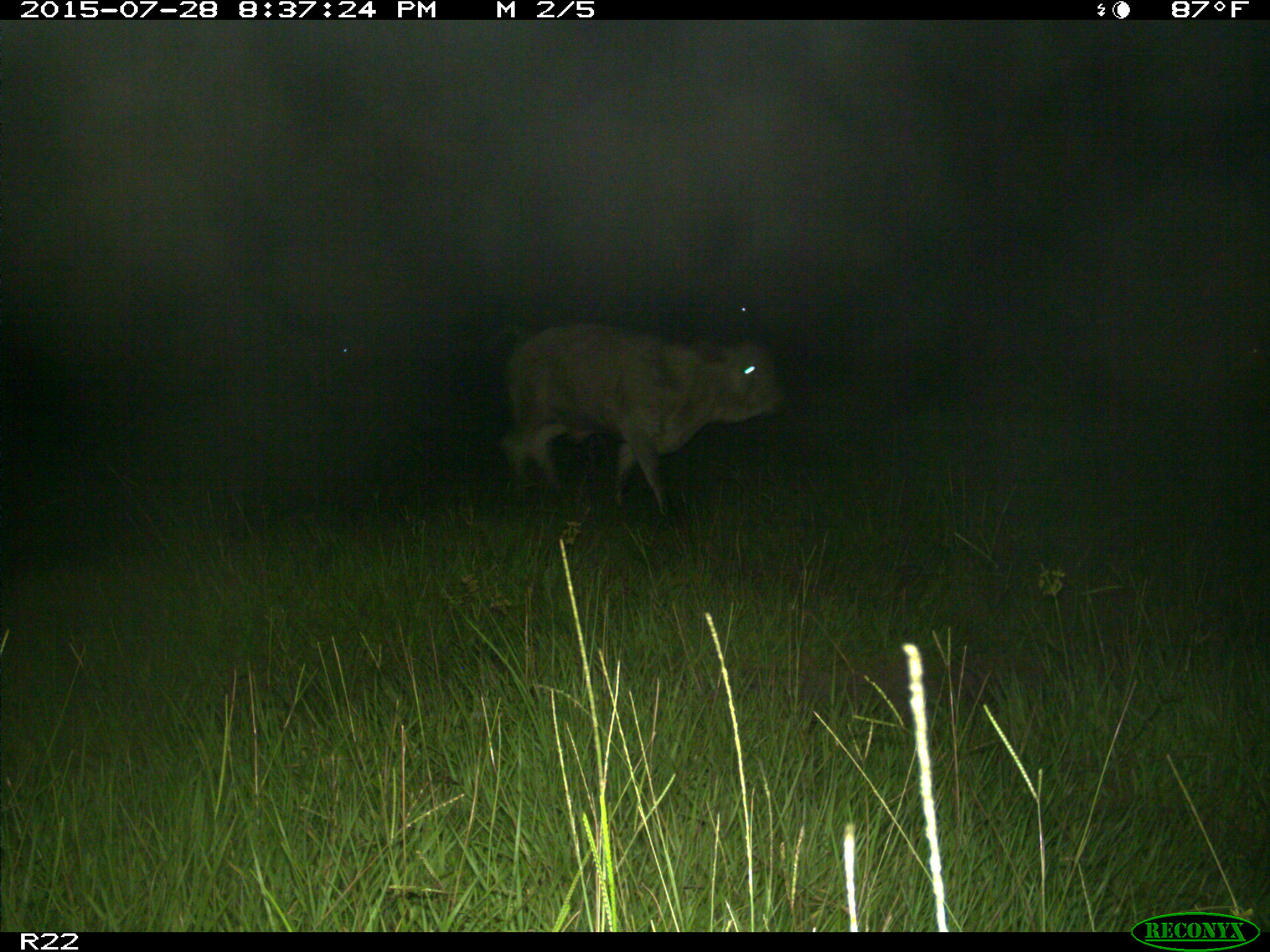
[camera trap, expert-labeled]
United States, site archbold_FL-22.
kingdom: Animalia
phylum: Chordata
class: Mammalia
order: Artiodactyla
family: Bovidae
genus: Bos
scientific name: Bos taurus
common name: domestic cow